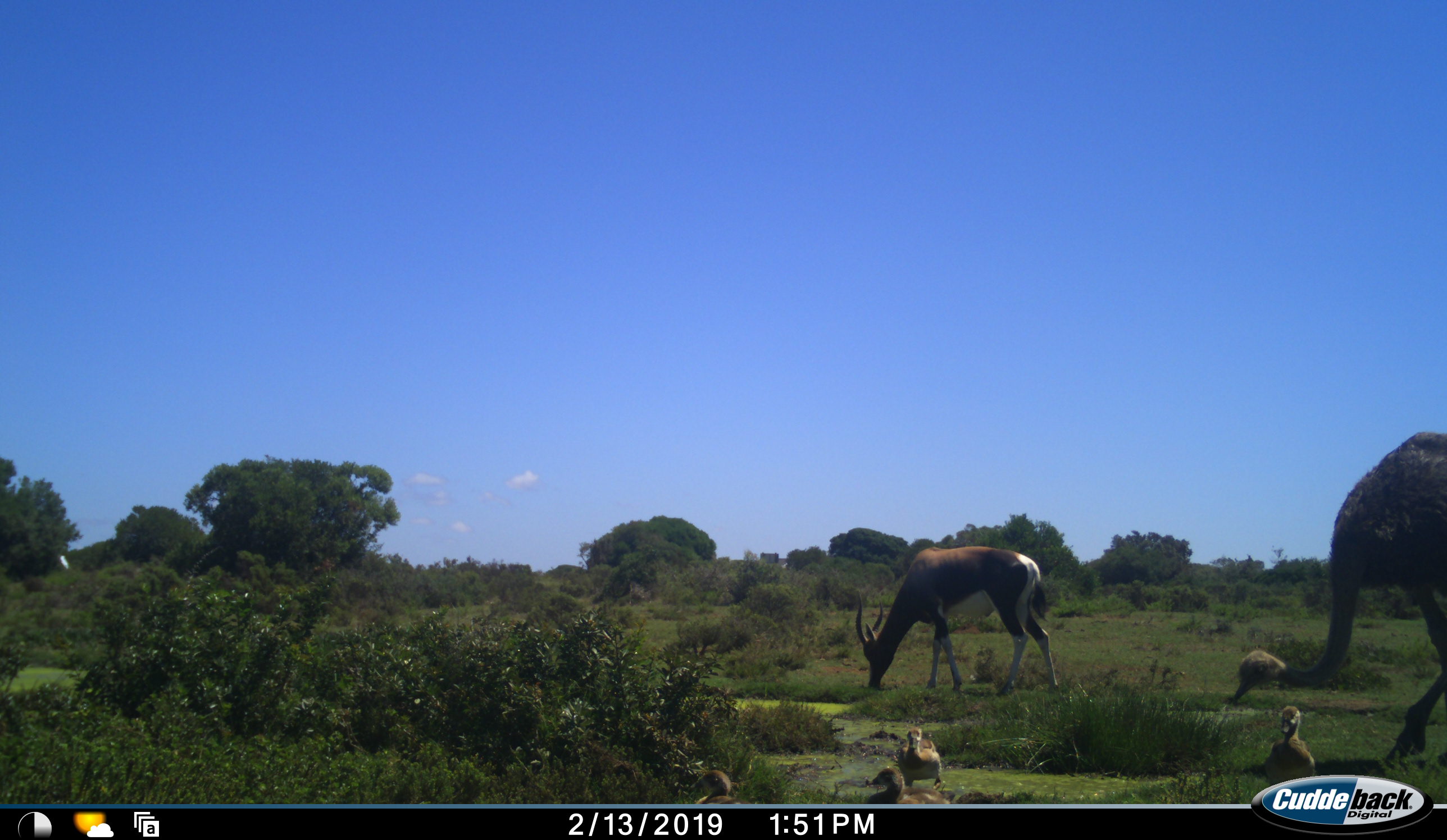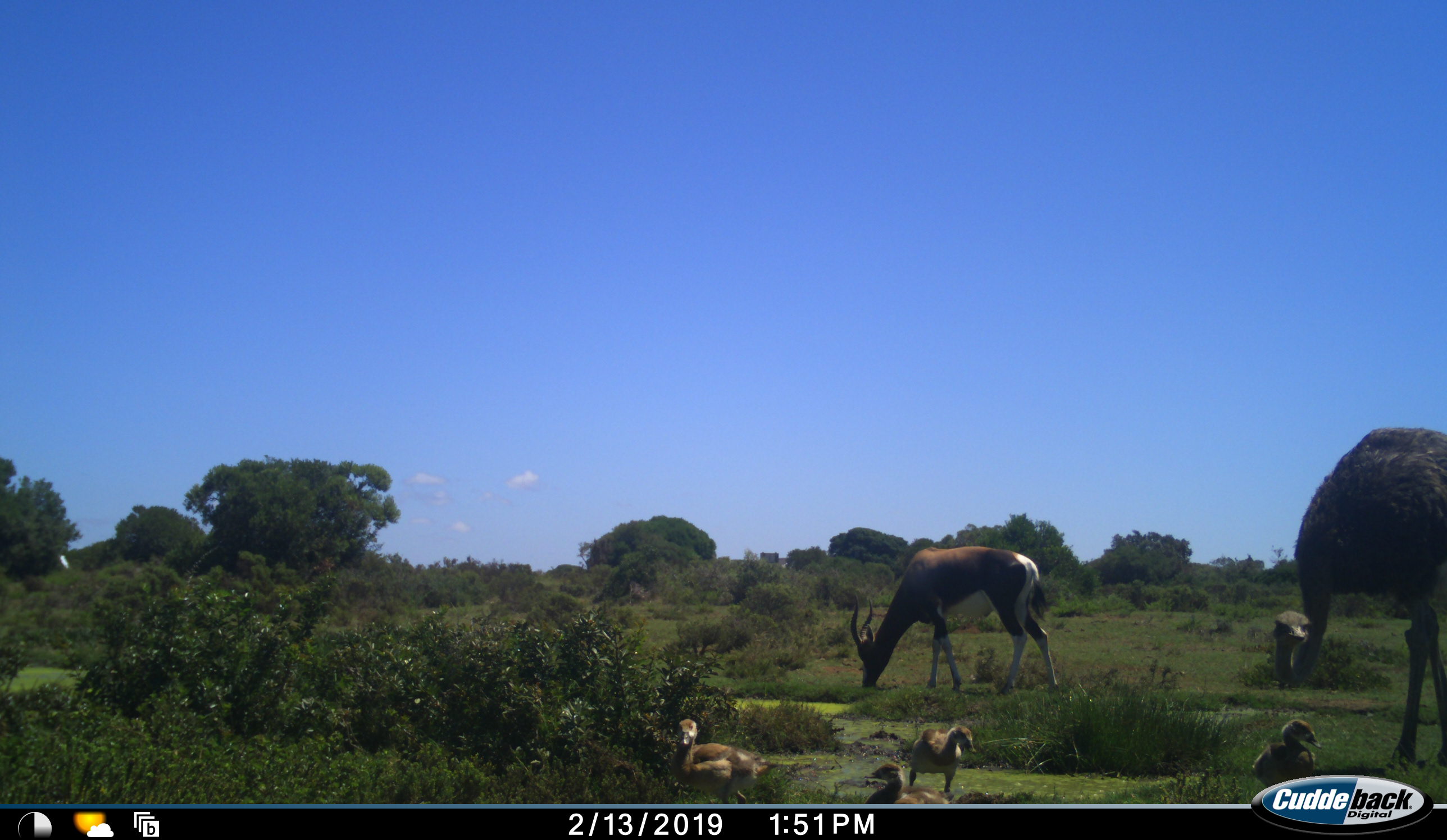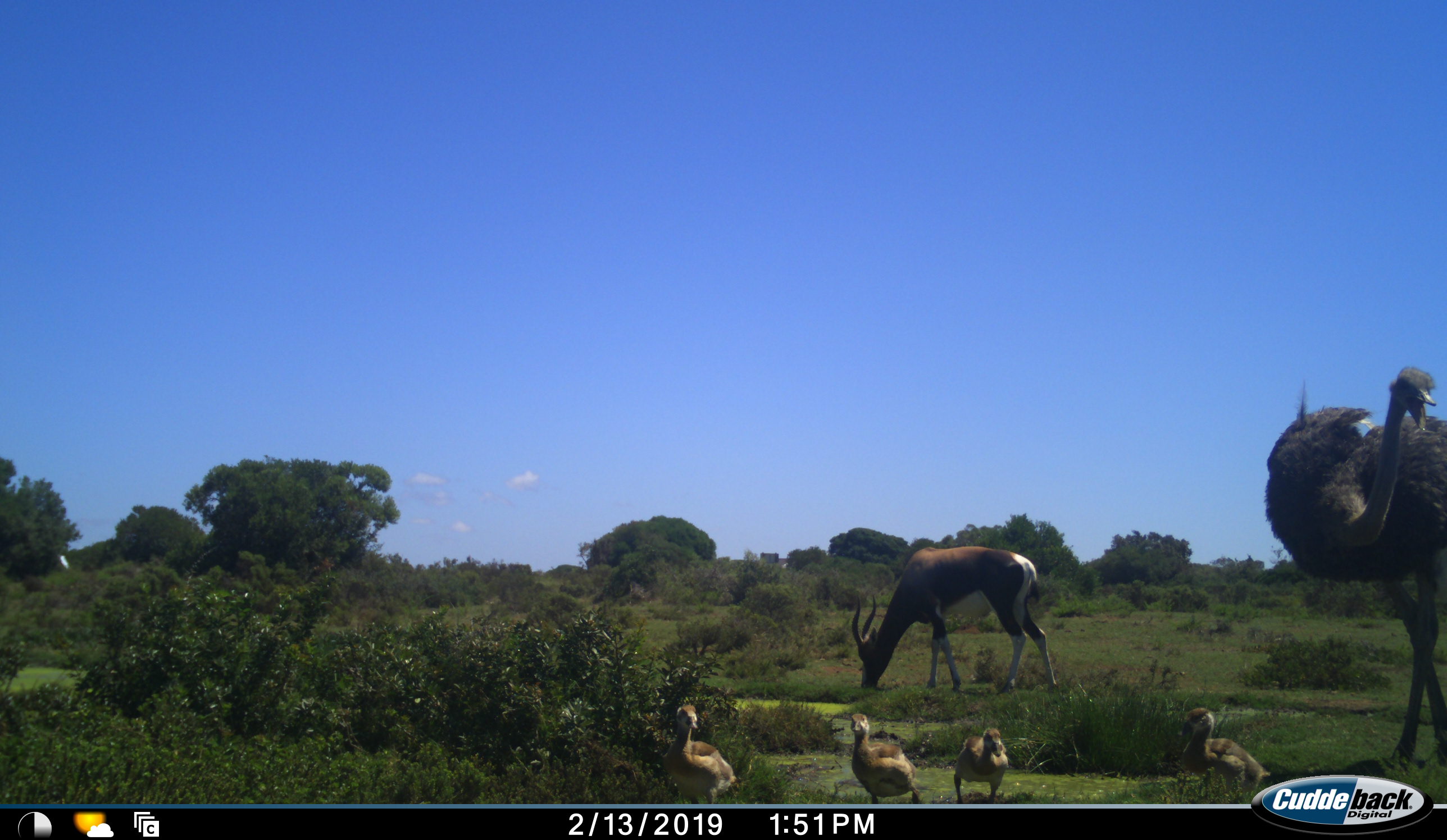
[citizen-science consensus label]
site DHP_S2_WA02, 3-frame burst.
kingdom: Animalia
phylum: Chordata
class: Mammalia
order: Artiodactyla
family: Bovidae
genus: Damaliscus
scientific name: Damaliscus pygargus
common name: bontebok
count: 1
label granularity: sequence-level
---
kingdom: Animalia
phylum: Chordata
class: Aves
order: Struthioniformes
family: Struthionidae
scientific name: Struthionidae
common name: ostrich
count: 1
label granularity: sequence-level